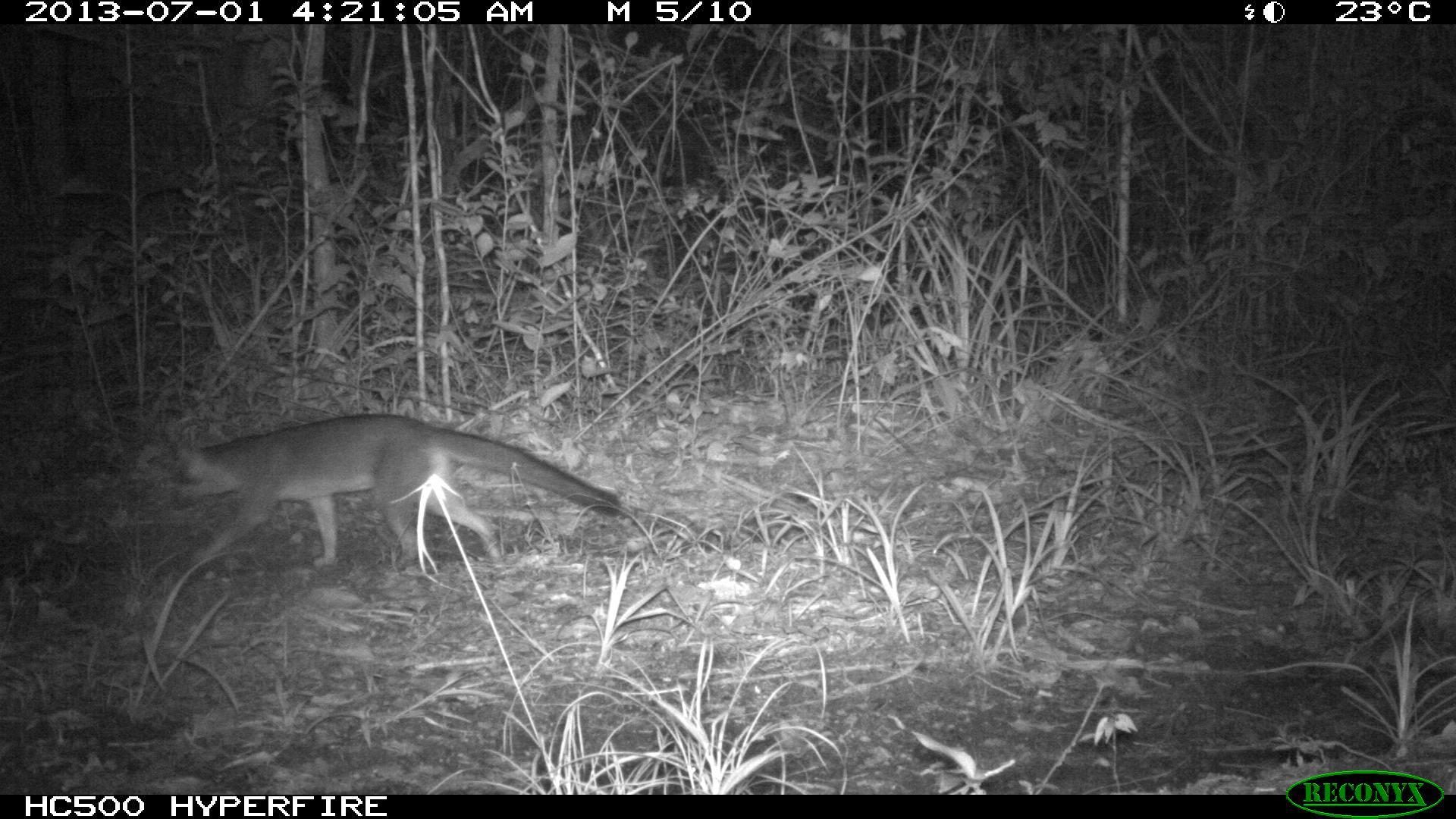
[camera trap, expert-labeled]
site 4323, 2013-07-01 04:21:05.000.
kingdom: Animalia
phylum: Chordata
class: Mammalia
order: Carnivora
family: Canidae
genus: Urocyon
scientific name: Urocyon cinereoargenteus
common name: gray fox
Urocyon cinereoargenteus (gray fox), count 1.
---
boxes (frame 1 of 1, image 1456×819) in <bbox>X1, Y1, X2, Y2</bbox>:
urocyon cinereoargenteus: <bbox>170, 412, 620, 568</bbox>